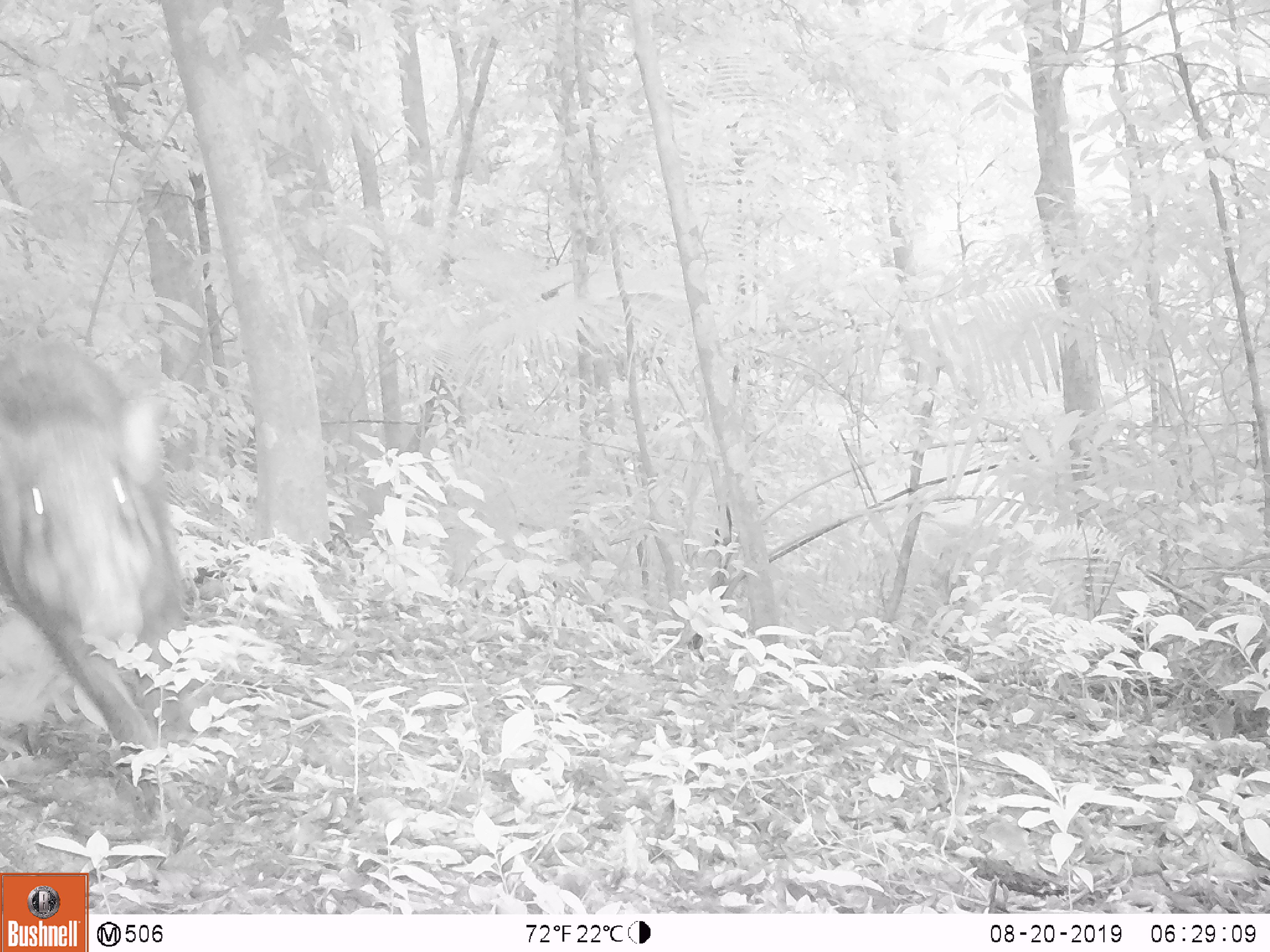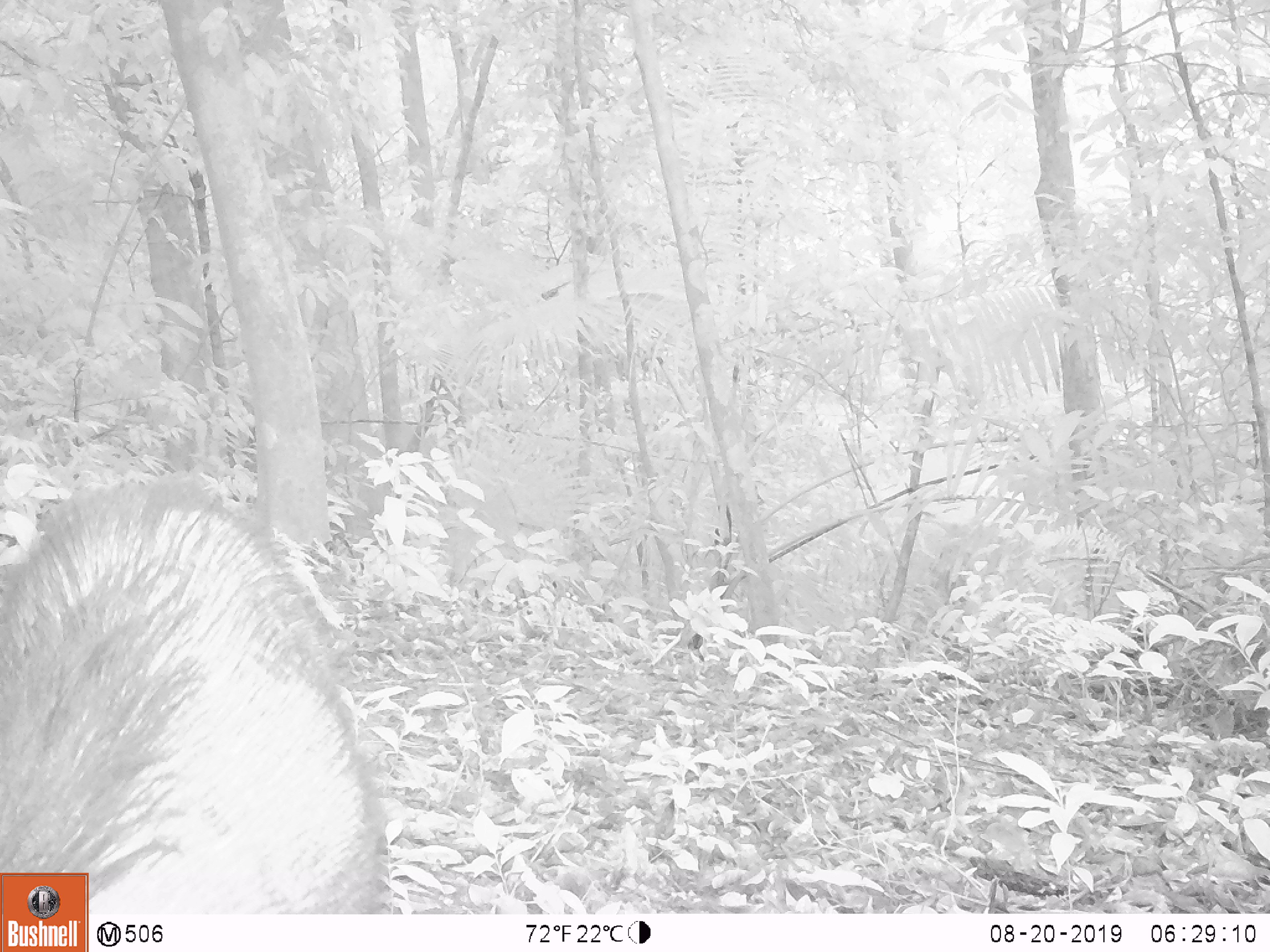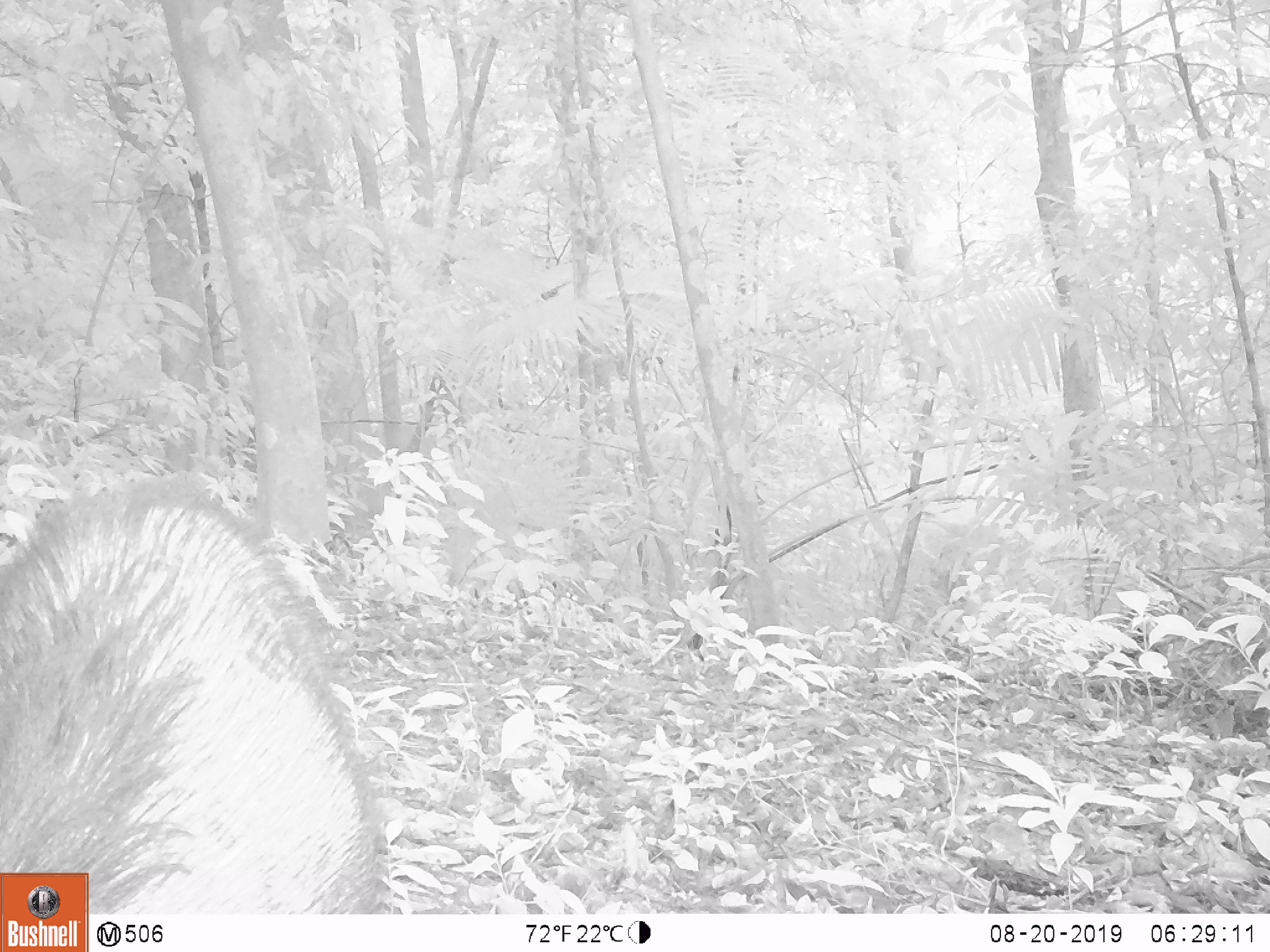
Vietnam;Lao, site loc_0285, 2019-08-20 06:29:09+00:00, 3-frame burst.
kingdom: Animalia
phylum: Chordata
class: Mammalia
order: Artiodactyla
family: Suidae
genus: Sus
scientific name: Sus scrofa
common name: eurasian wild pig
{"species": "eurasian wild pig (Sus scrofa)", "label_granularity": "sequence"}